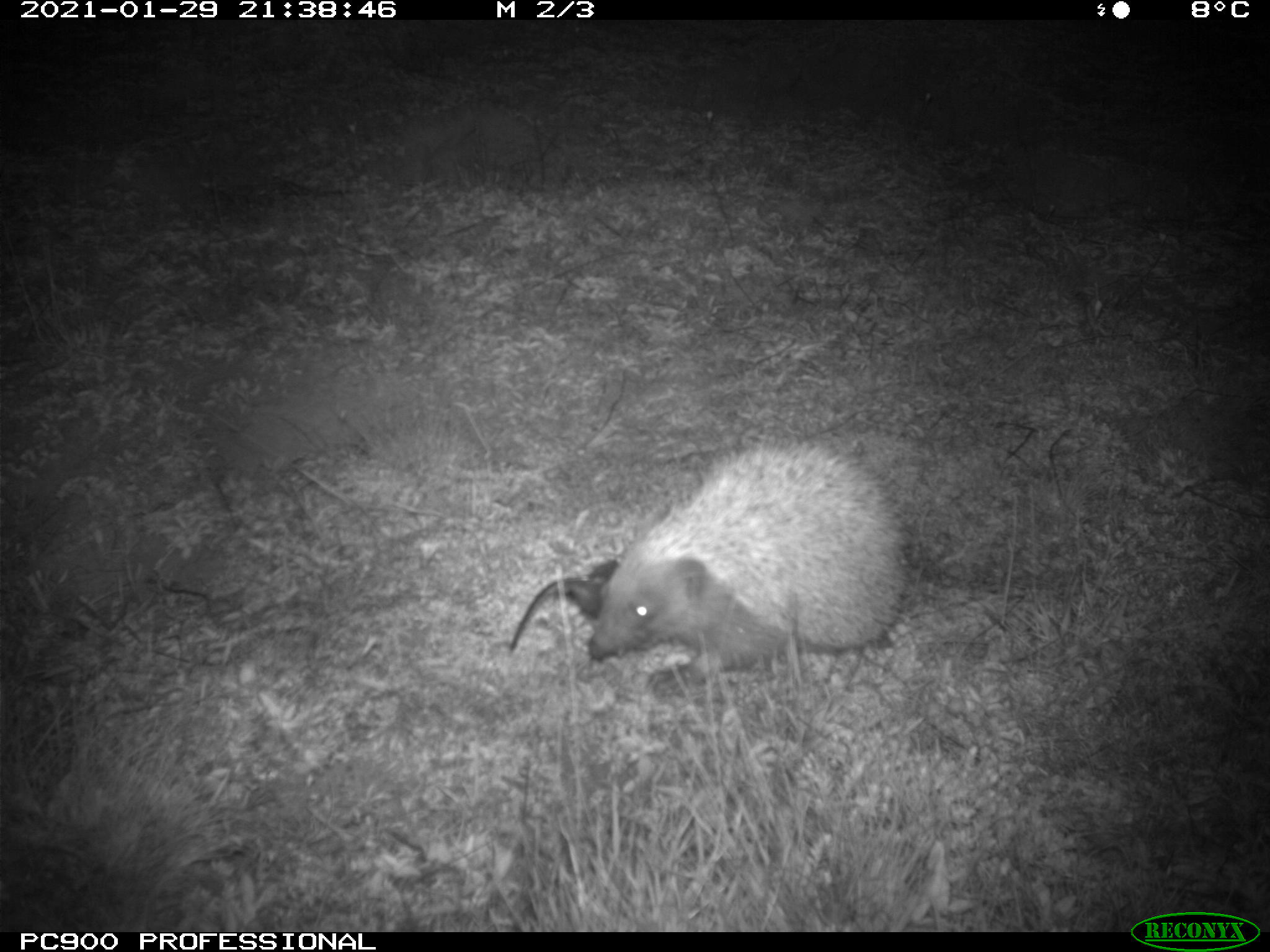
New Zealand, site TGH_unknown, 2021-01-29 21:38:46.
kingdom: Animalia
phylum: Chordata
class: Mammalia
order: Eulipotyphla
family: Erinaceidae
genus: Erinaceus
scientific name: Erinaceus europaeus europaeus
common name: european hedgehog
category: hedgehog